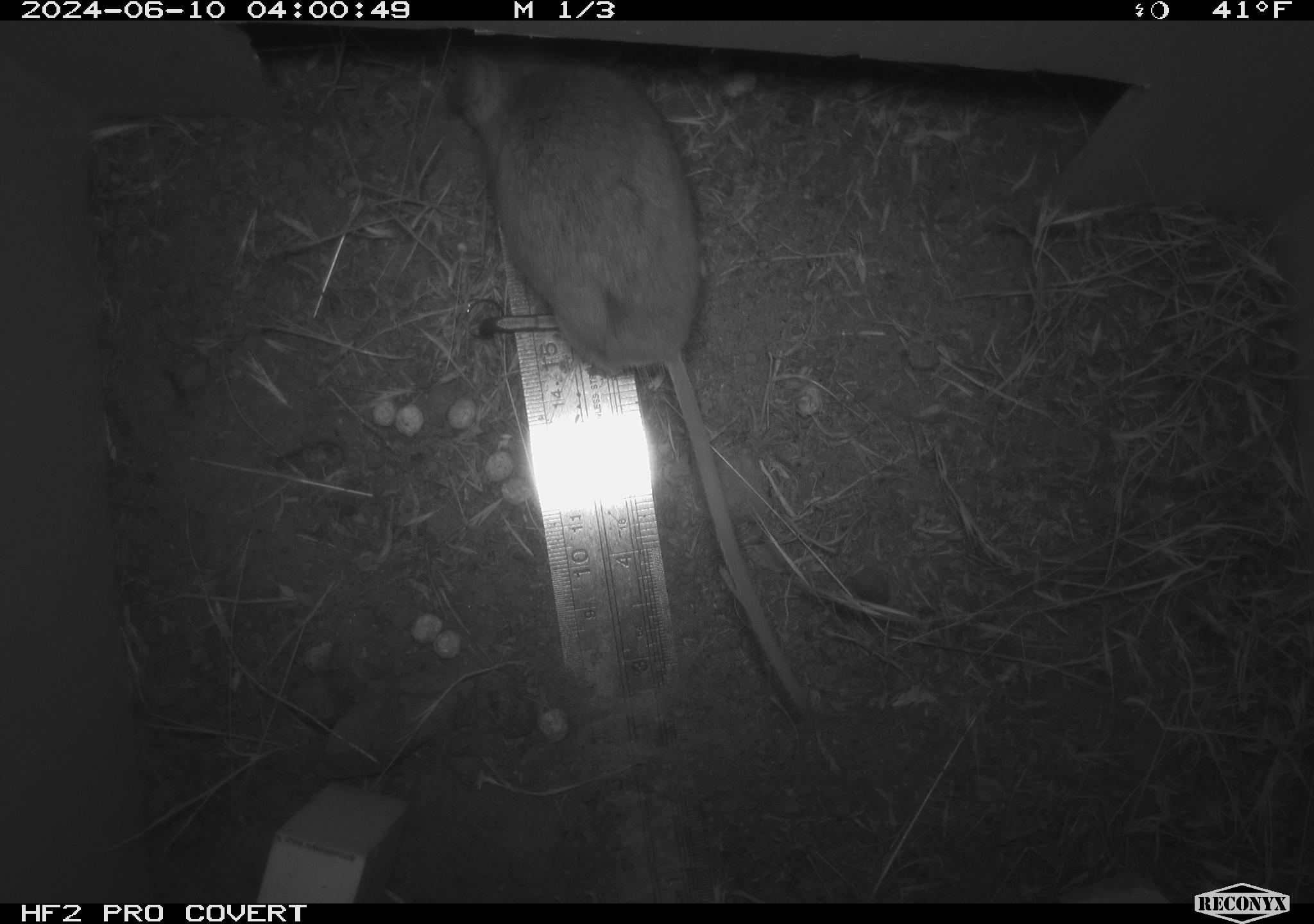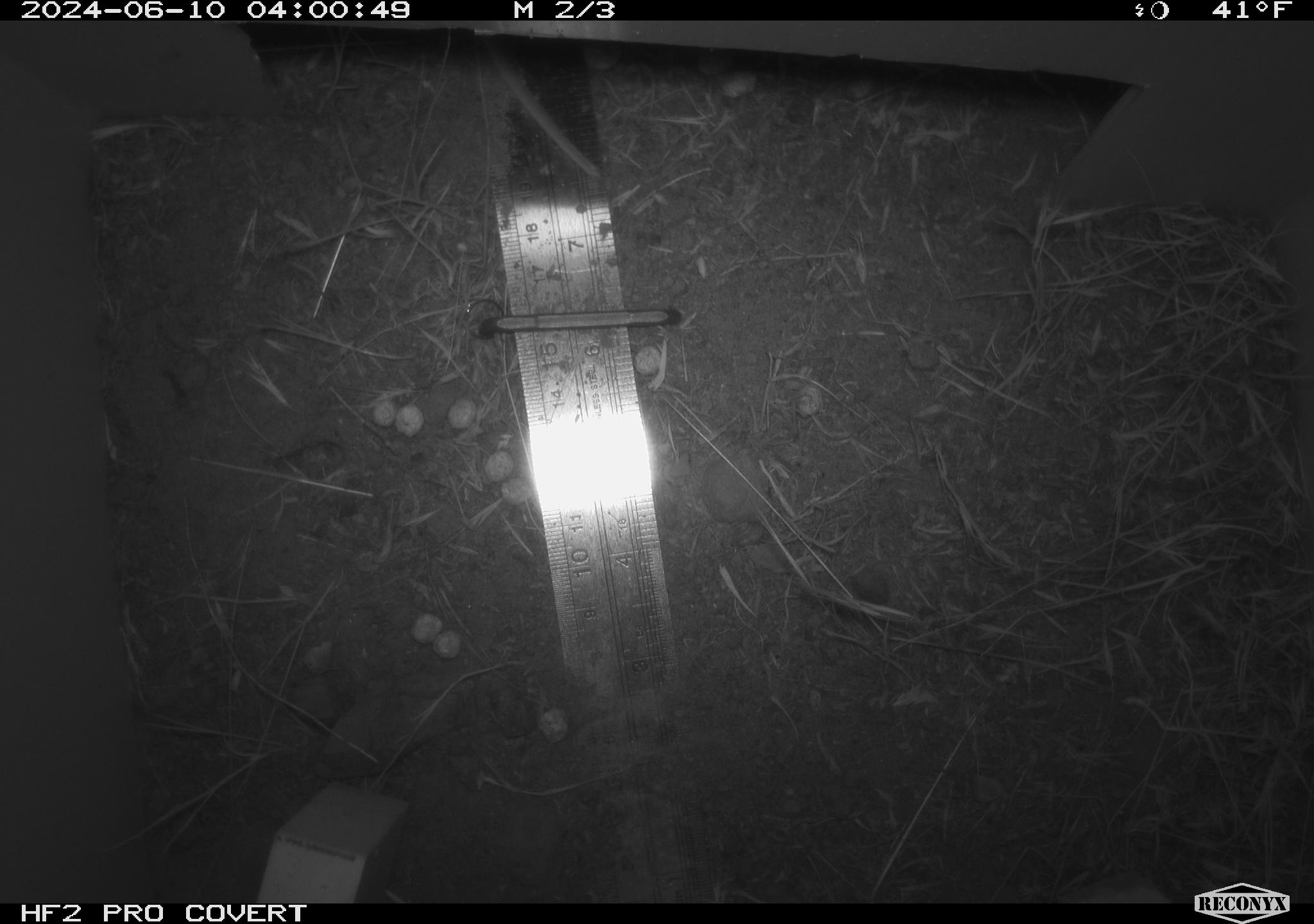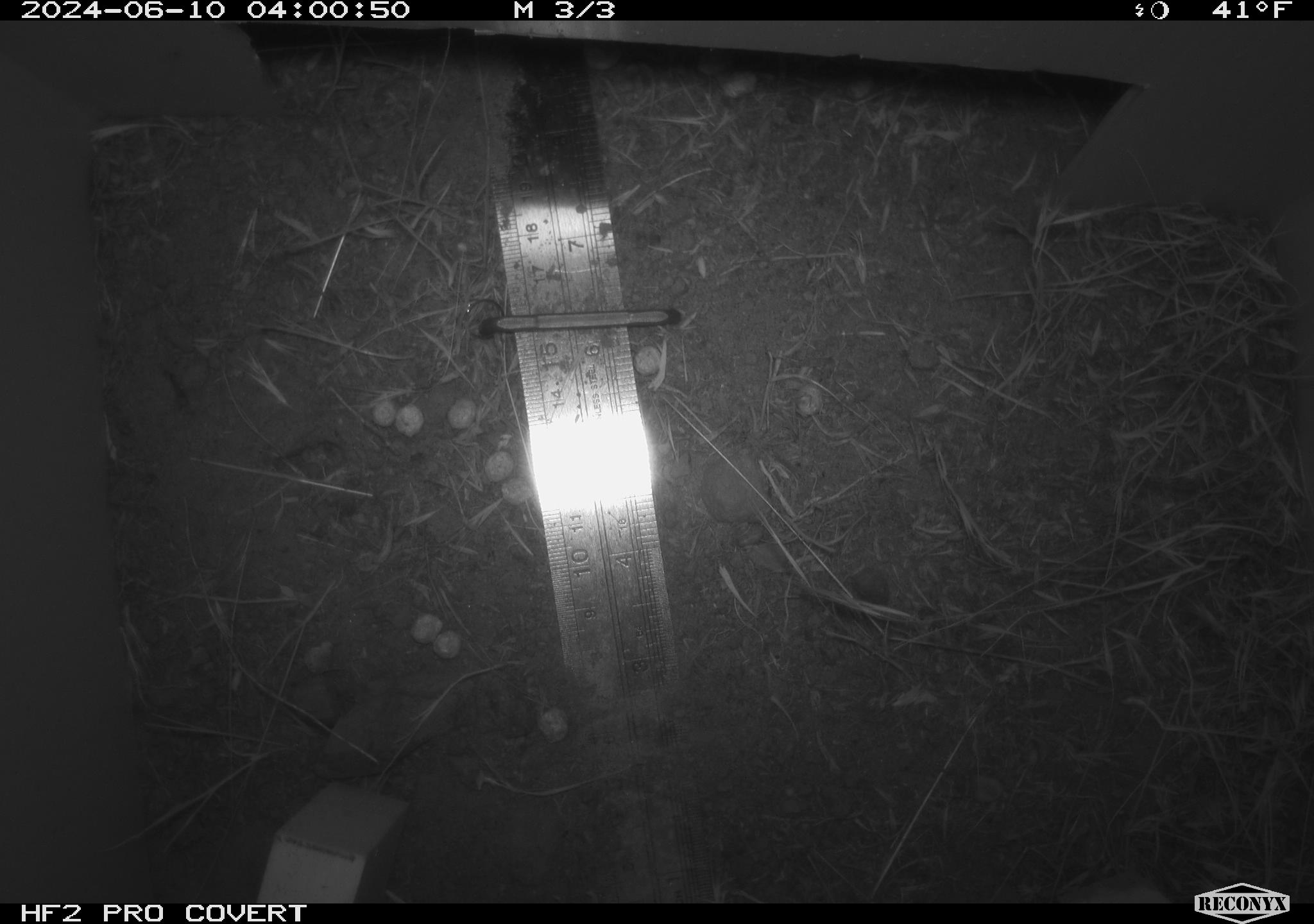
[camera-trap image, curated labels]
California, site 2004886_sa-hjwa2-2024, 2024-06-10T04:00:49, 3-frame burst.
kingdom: Animalia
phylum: Chordata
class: Mammalia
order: Rodentia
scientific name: Rodentia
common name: rodent